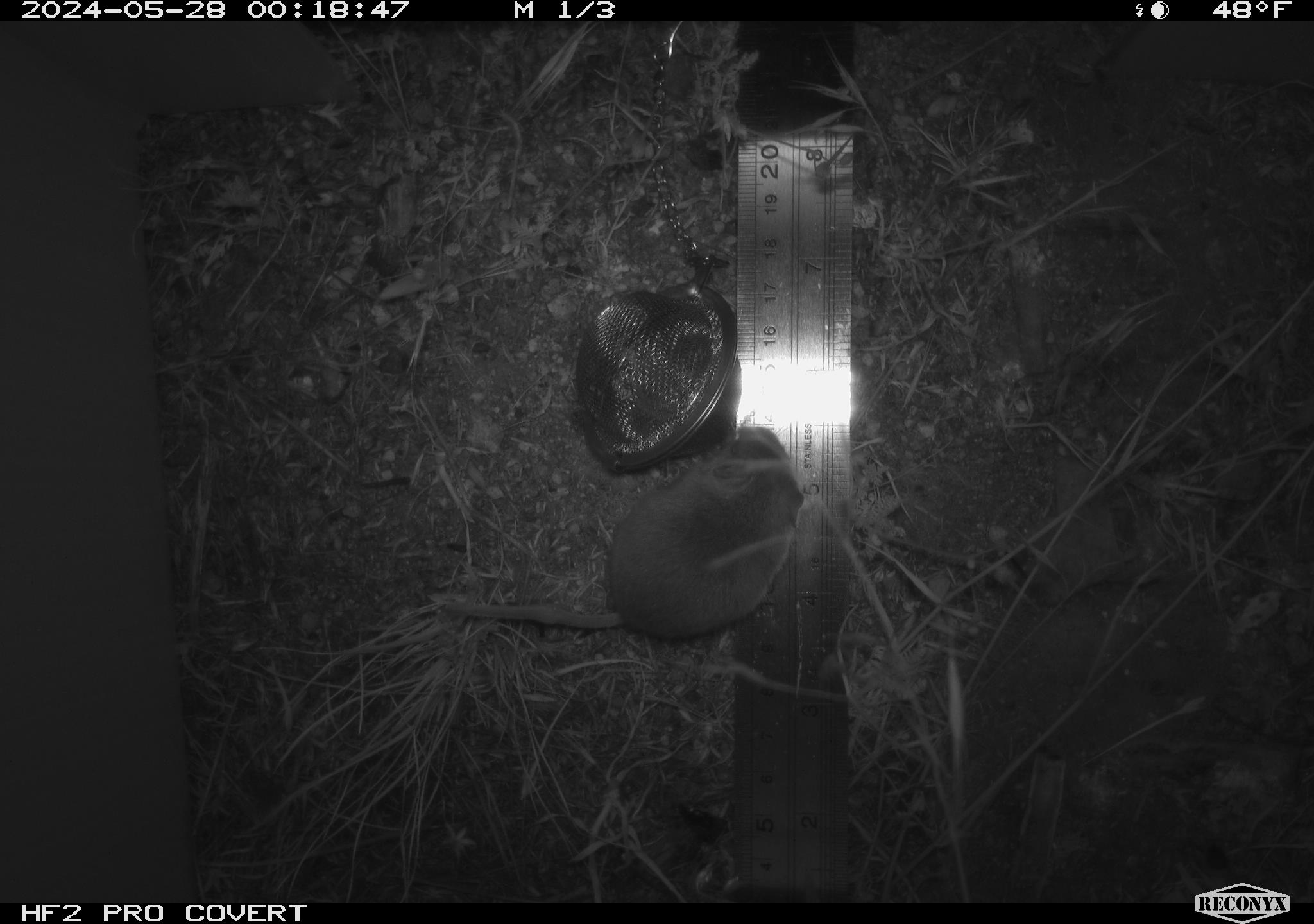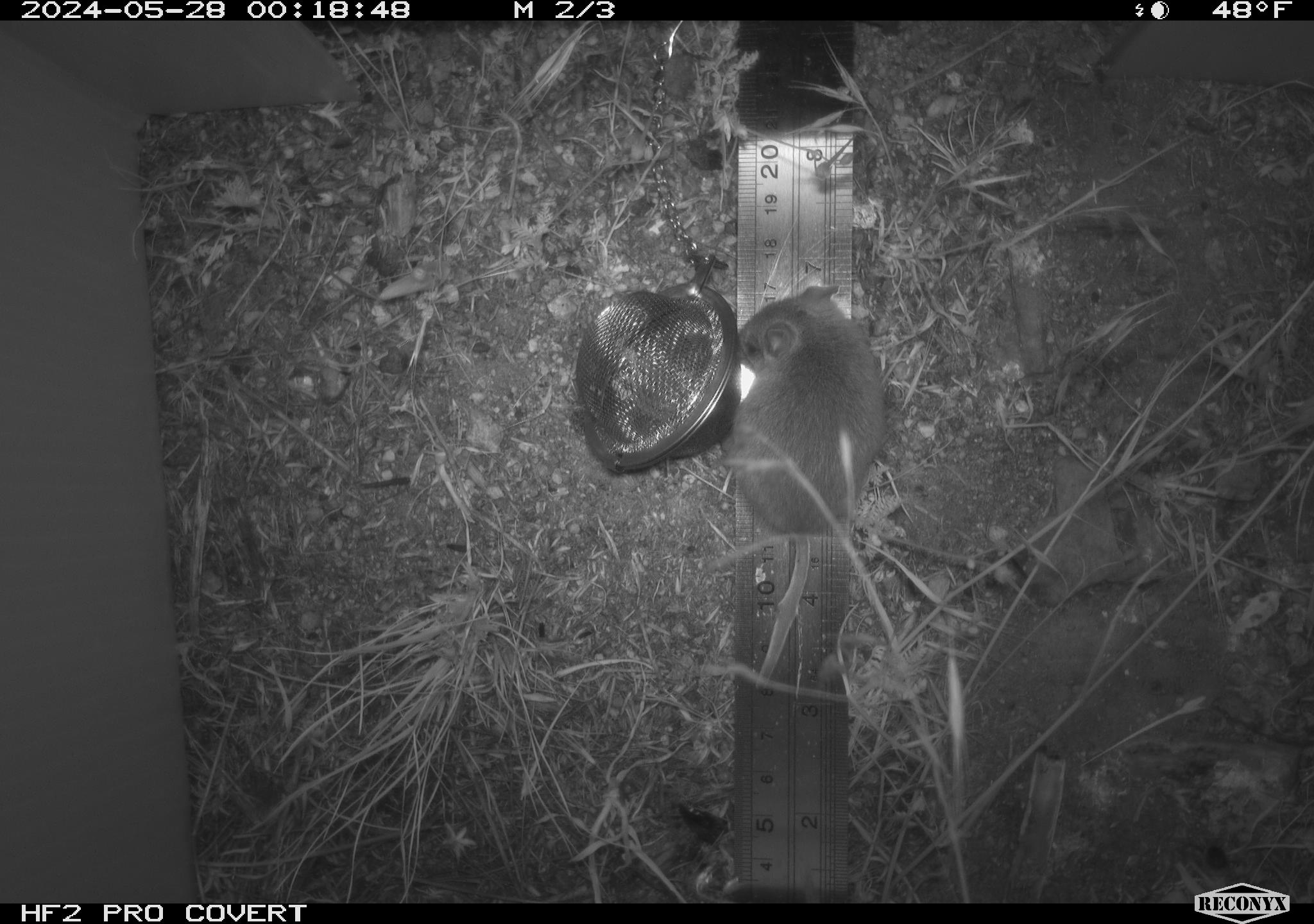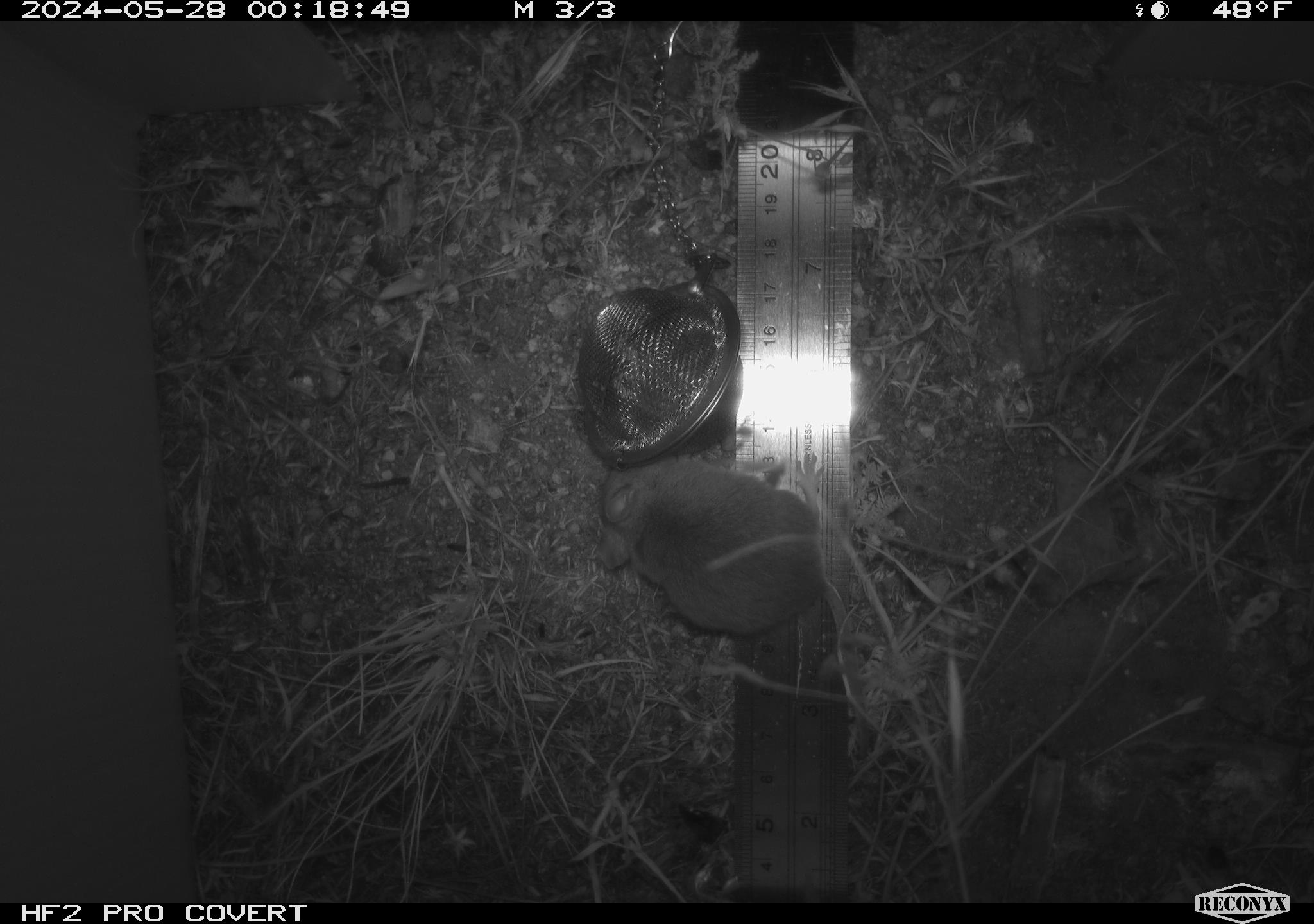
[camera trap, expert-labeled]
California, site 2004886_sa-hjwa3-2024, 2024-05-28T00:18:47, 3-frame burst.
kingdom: Animalia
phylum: Chordata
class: Mammalia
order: Rodentia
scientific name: Rodentia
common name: rodent